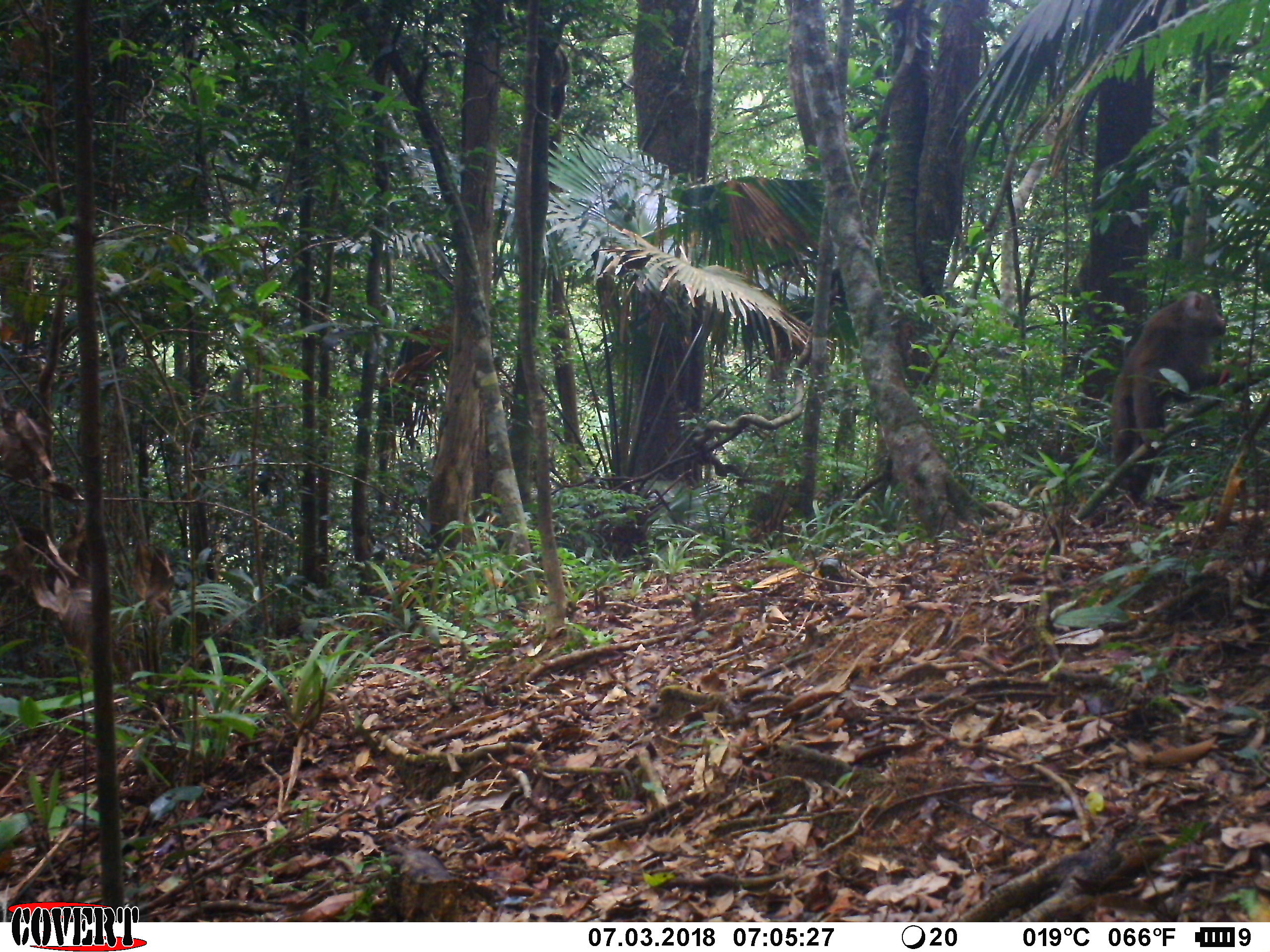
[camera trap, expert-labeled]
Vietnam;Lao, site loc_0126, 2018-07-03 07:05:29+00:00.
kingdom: Animalia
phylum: Chordata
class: Mammalia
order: Primates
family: Cercopithecidae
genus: Macaca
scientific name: Macaca nemestrina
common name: pig-tailed macaque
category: pig tailed macaque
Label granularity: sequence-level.